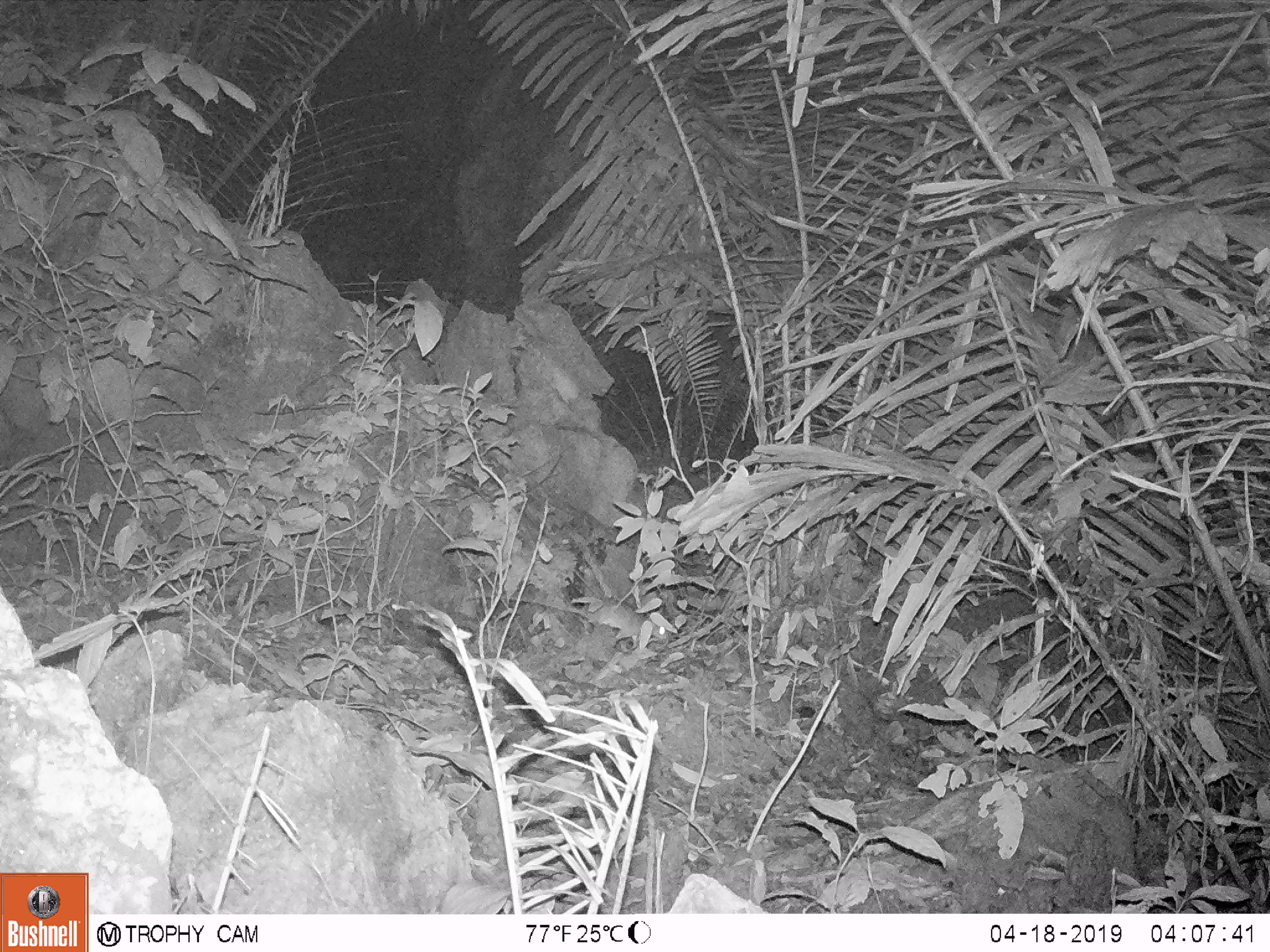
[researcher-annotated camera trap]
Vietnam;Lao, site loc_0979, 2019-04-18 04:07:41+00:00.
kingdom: Animalia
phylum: Chordata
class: Mammalia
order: Rodentia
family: Muridae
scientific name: Muridae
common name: old-world mice and rats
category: unidentified murid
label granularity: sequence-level